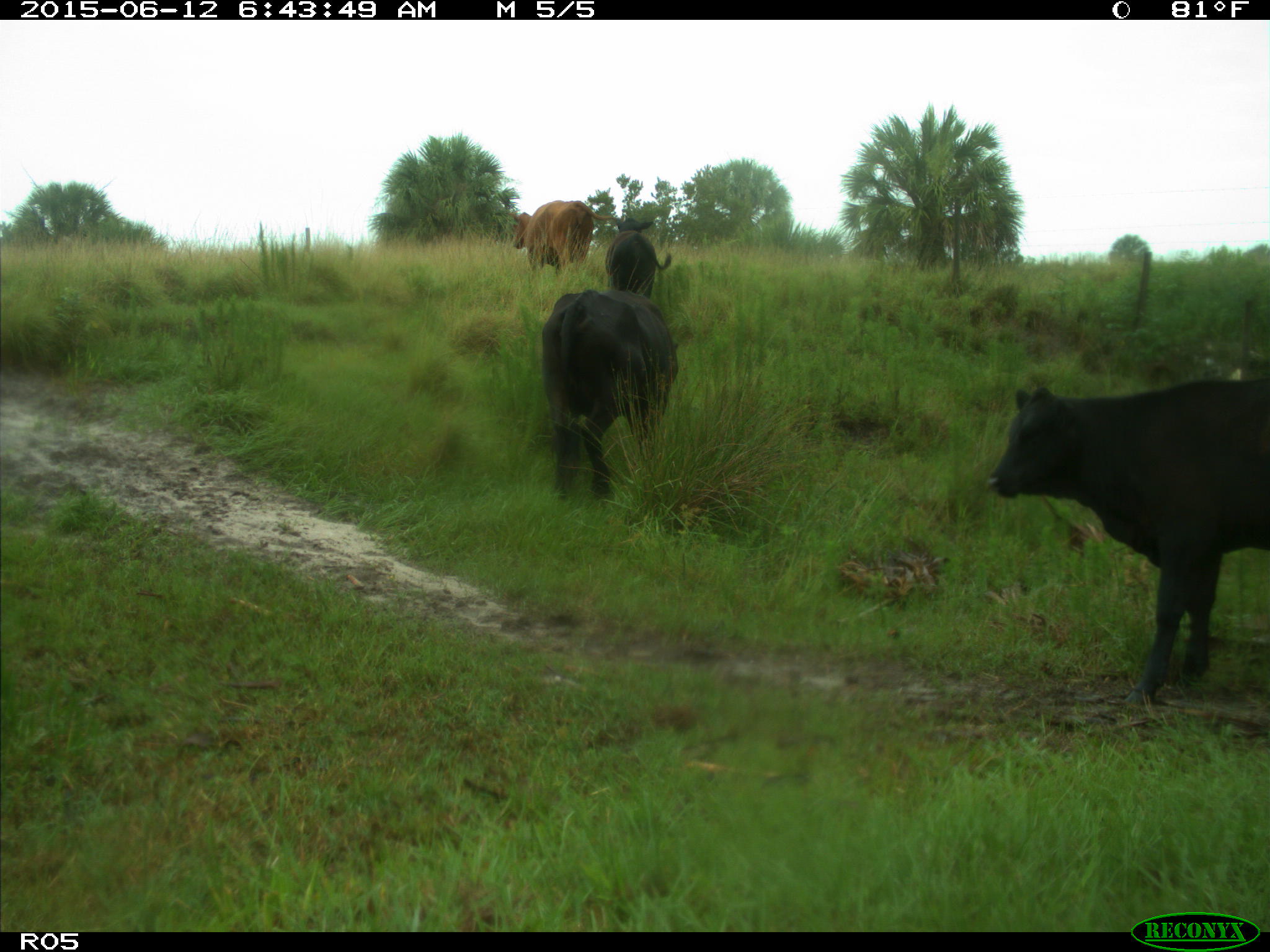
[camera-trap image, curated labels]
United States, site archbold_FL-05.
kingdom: Animalia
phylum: Chordata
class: Mammalia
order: Artiodactyla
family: Bovidae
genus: Bos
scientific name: Bos taurus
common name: domestic cow